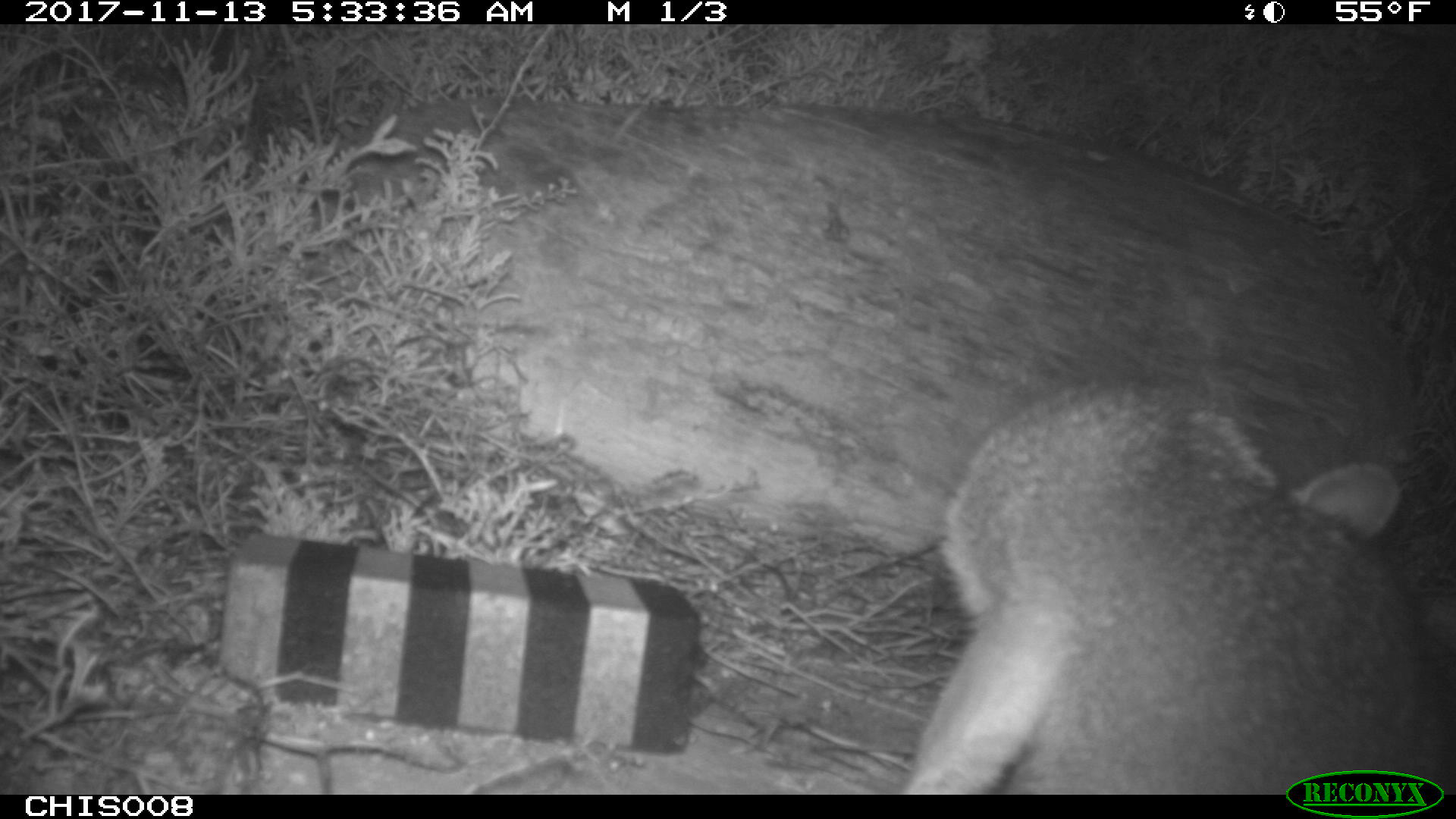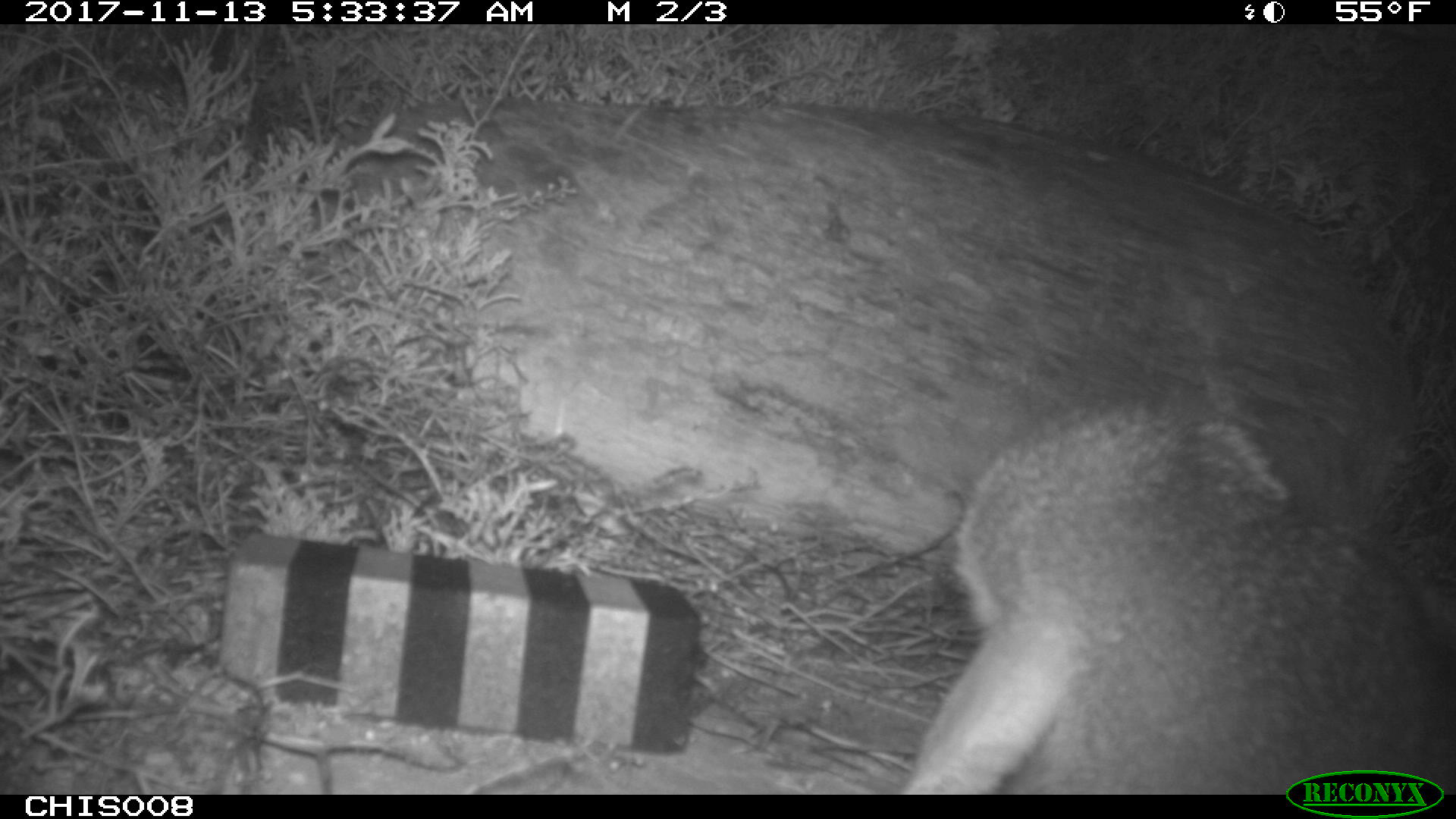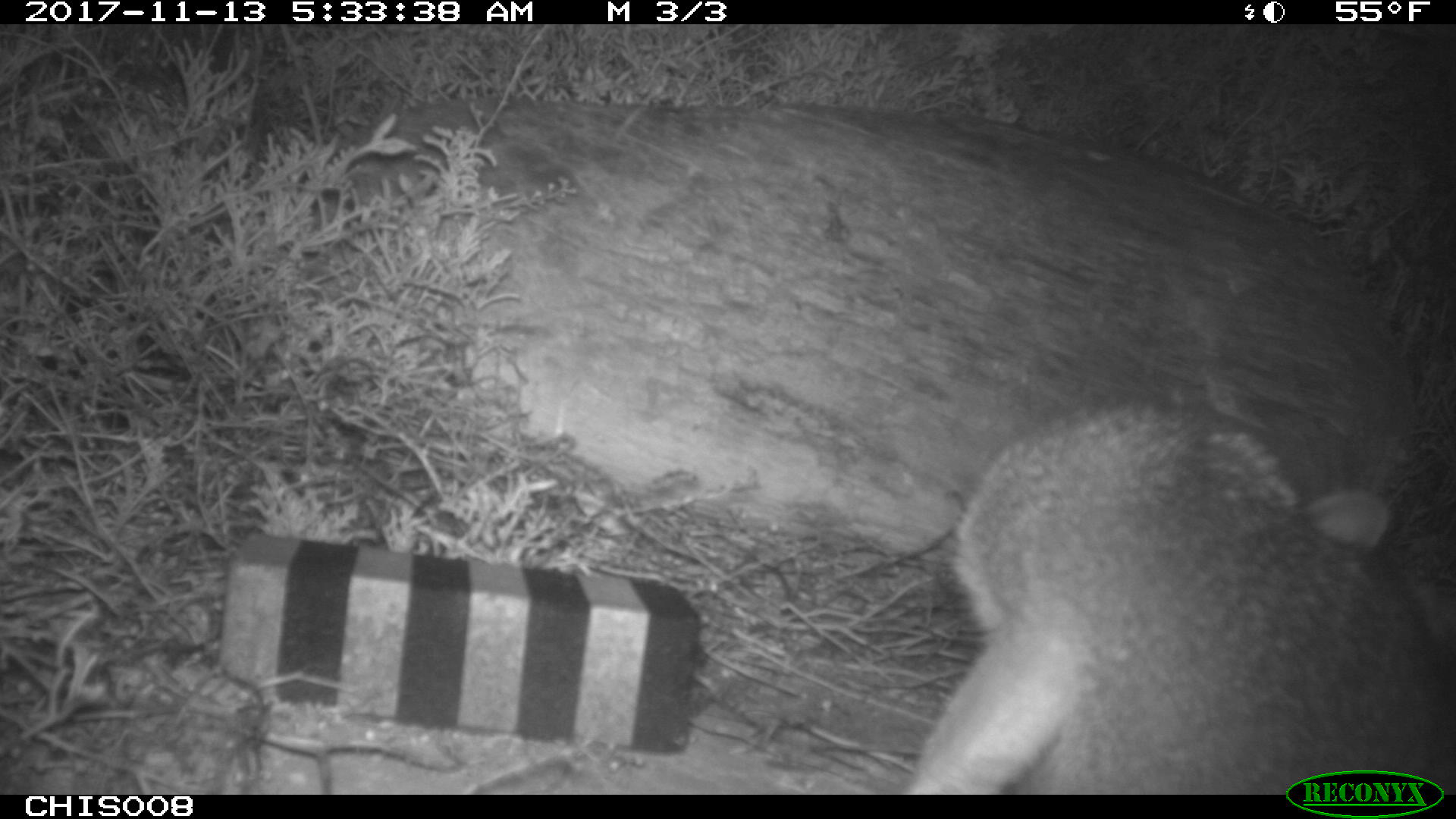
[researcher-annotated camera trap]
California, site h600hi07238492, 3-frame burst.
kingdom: Animalia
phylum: Chordata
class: Mammalia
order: Carnivora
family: Canidae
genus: Urocyon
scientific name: Urocyon littoralis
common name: island fox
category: fox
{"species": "fox (island fox) (Urocyon littoralis)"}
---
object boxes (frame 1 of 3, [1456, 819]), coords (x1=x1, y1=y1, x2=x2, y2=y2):
fox: (x1=907, y1=382, x2=1455, y2=793)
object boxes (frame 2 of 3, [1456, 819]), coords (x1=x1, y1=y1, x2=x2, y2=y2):
fox: (x1=906, y1=404, x2=1455, y2=795)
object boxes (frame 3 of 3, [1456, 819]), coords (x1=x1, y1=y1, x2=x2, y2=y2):
fox: (x1=906, y1=392, x2=1455, y2=794)